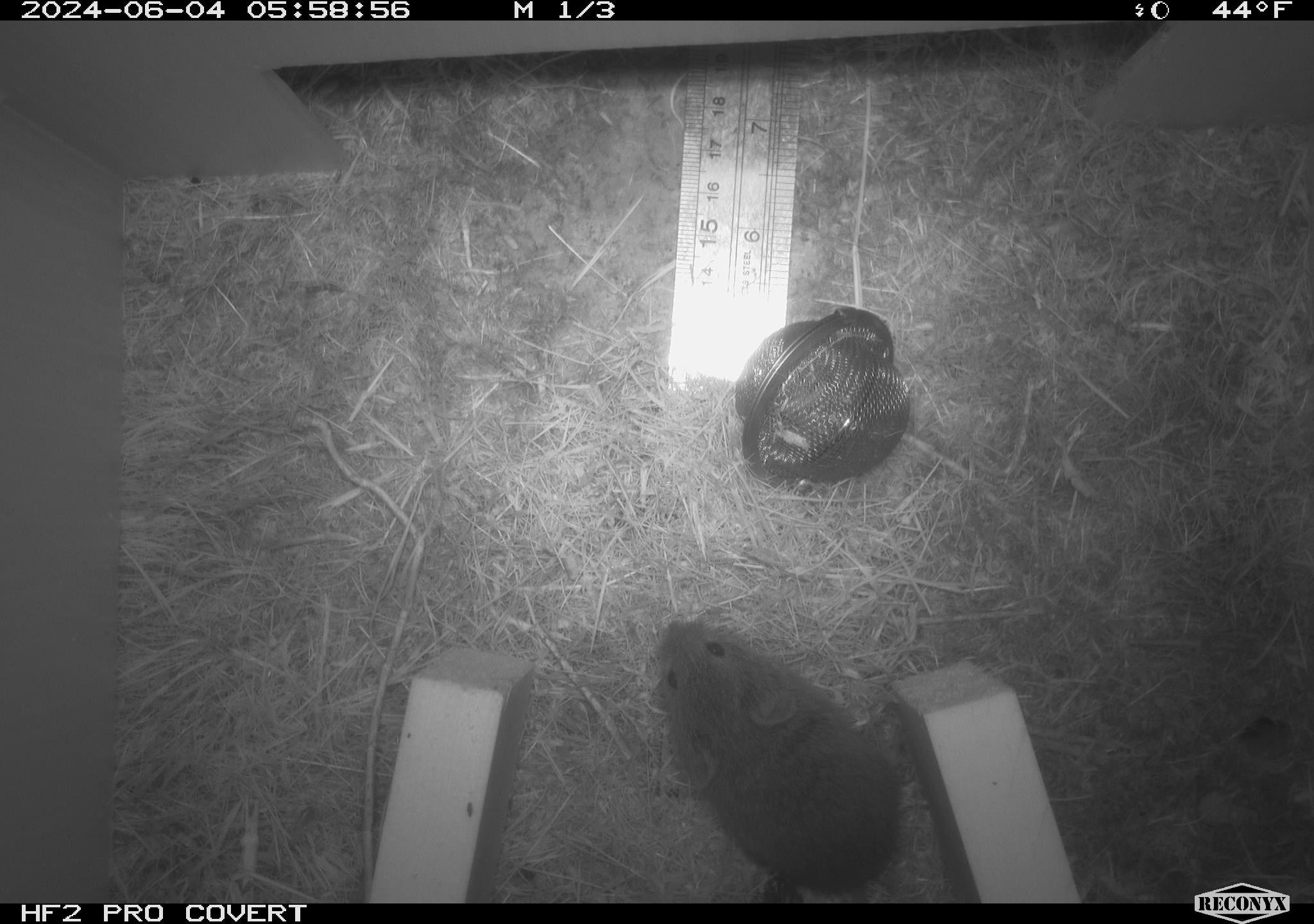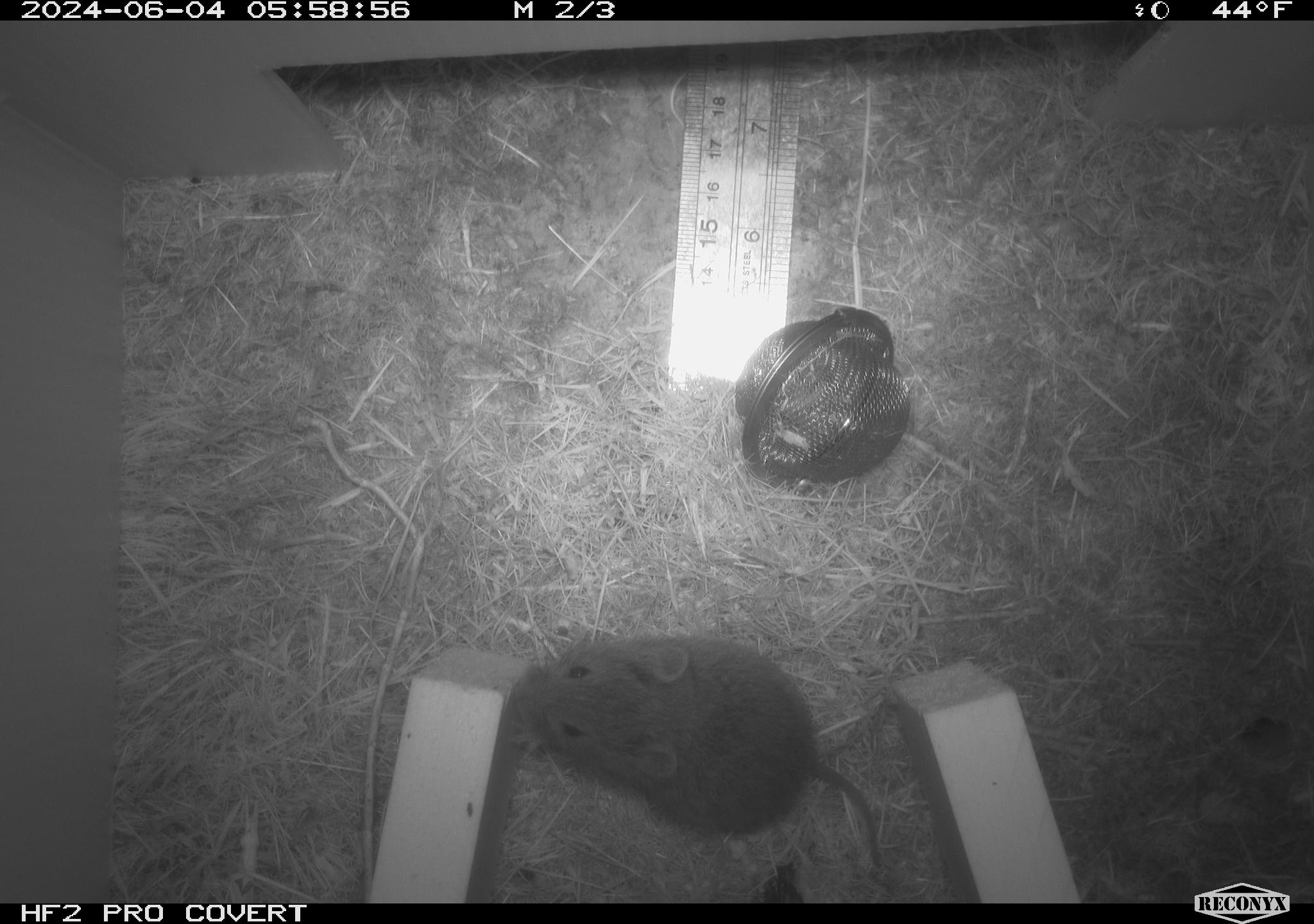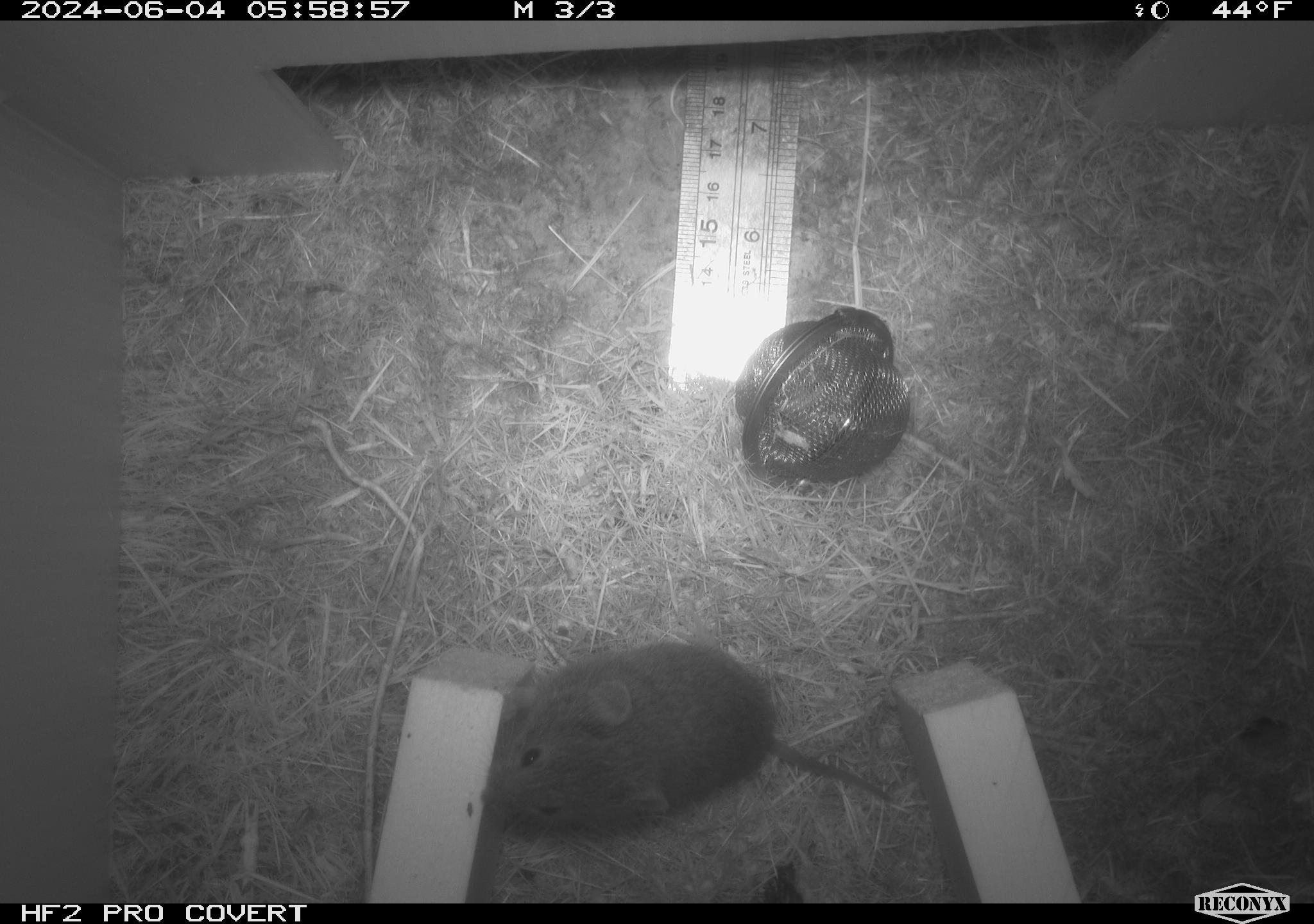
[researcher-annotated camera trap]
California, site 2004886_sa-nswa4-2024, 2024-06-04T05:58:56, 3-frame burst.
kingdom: Animalia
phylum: Chordata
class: Mammalia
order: Rodentia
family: Cricetidae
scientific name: Arvicolinae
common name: voles, lemmings, and muskrats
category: arvicolinae subfamily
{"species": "arvicolinae subfamily (voles, lemmings, and muskrats) (Arvicolinae)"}